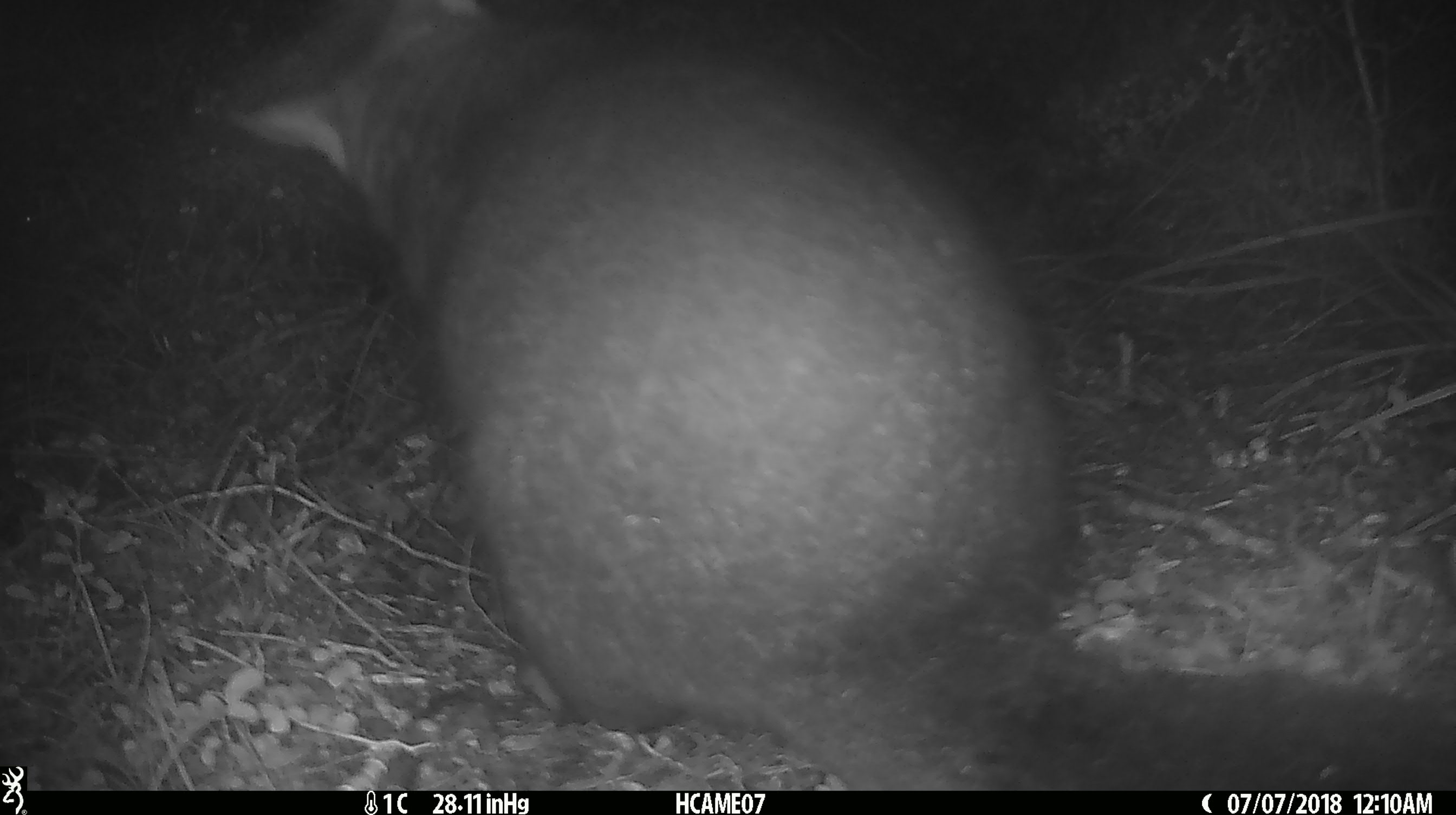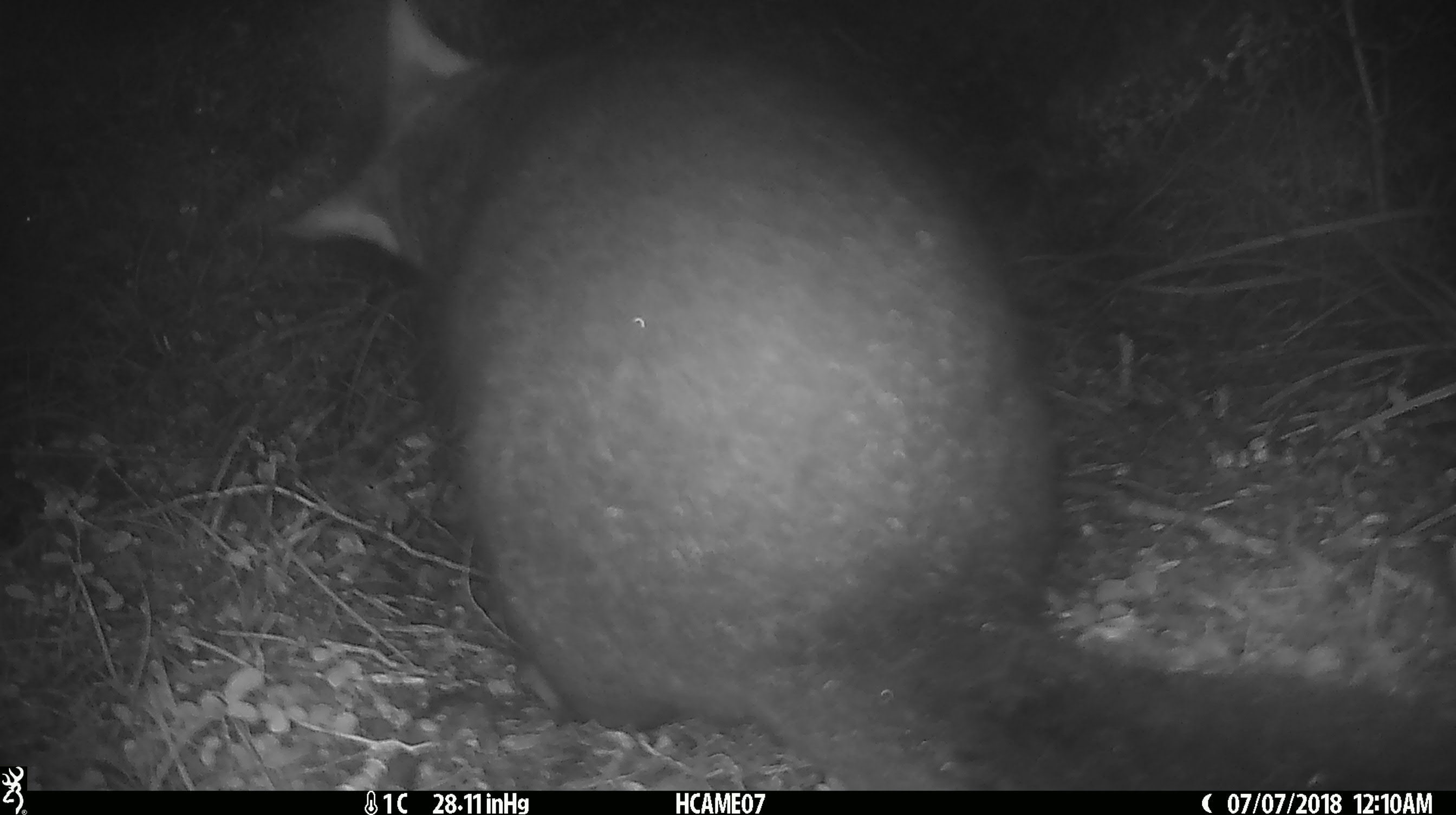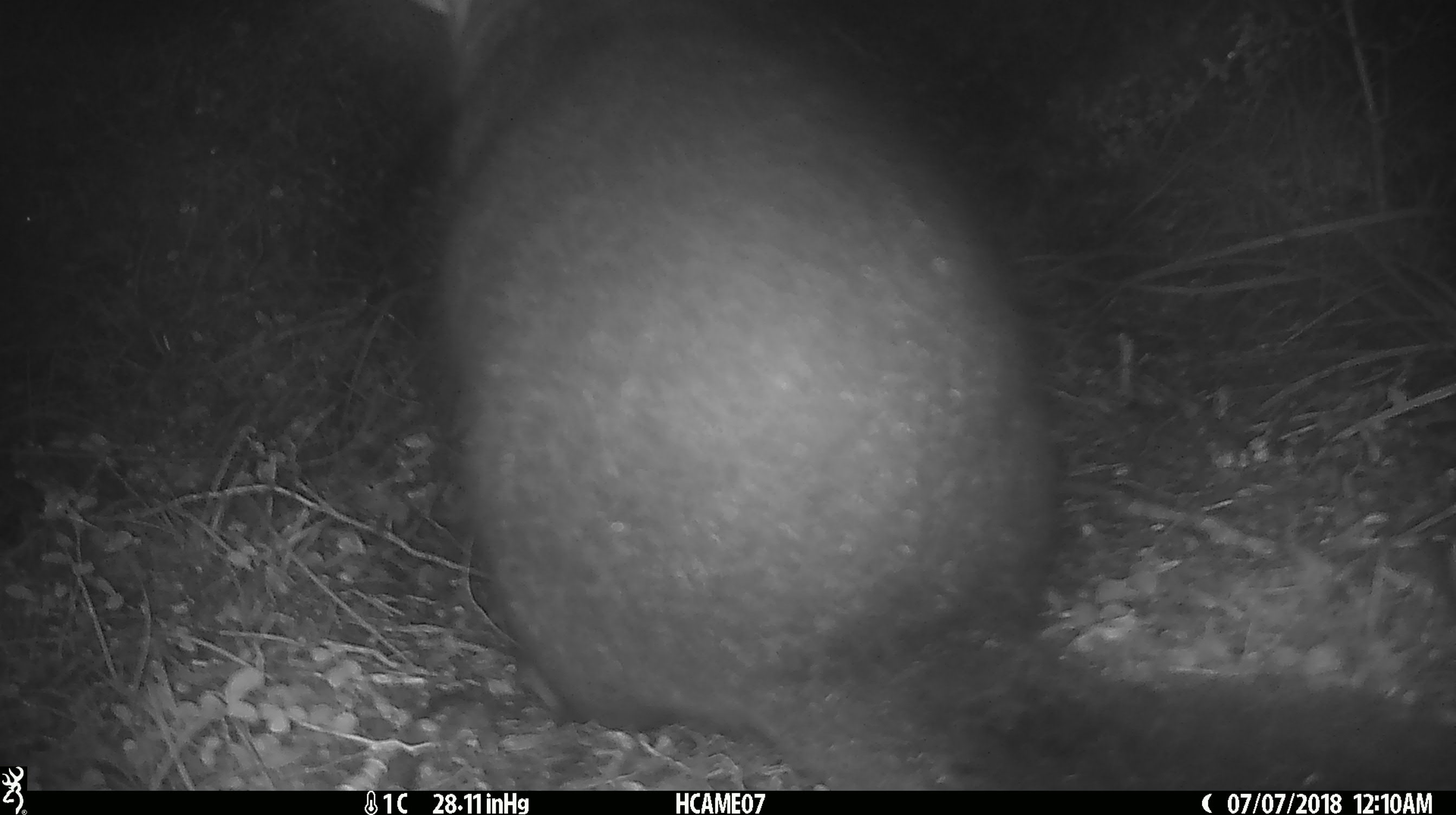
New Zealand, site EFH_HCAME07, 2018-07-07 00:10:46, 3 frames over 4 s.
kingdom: Animalia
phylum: Chordata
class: Mammalia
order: Diprotodontia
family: Phalangeridae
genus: Trichosurus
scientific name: Trichosurus vulpecula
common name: common brushtail possum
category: possum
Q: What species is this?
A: Possum (common brushtail possum) (Trichosurus vulpecula).